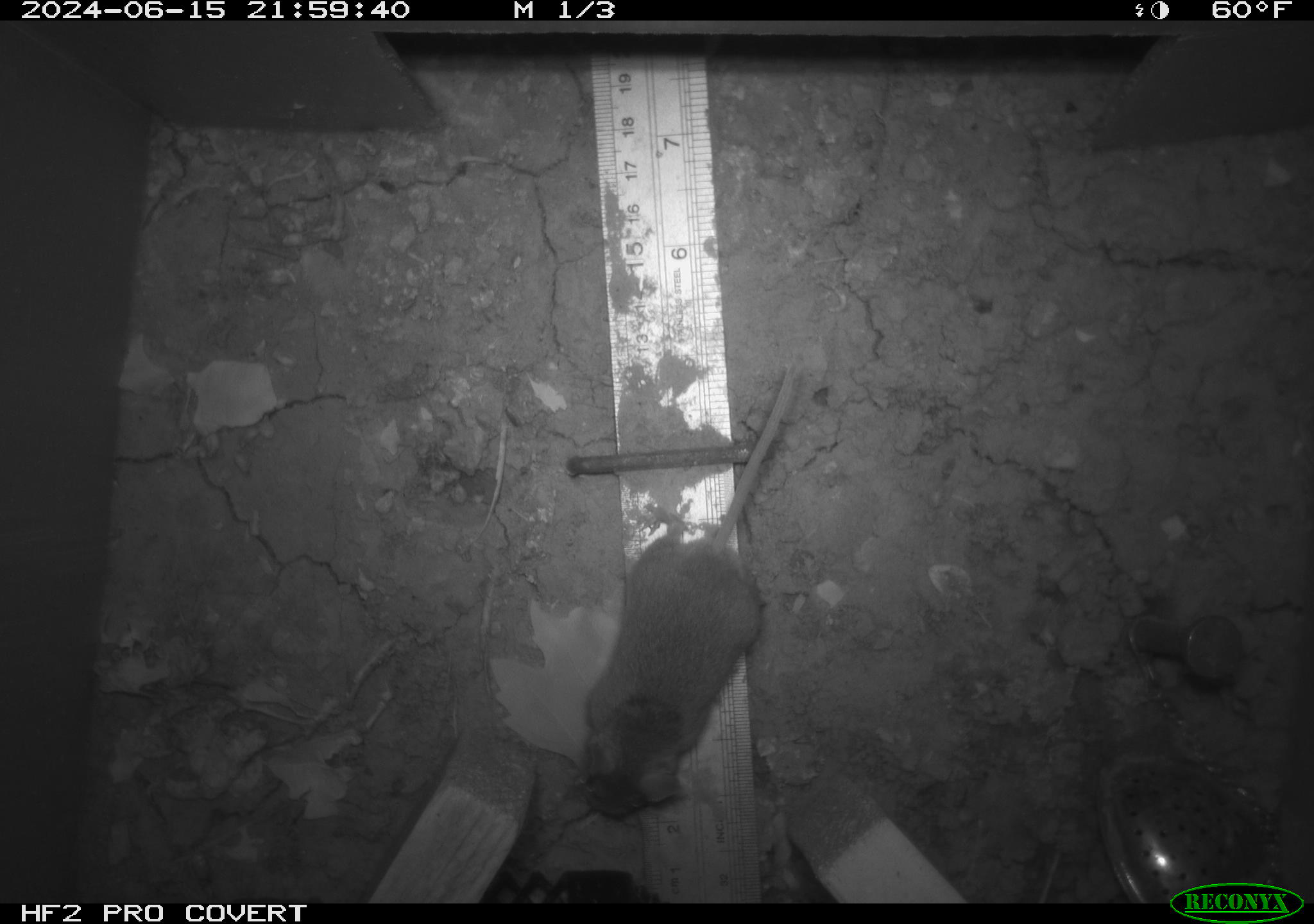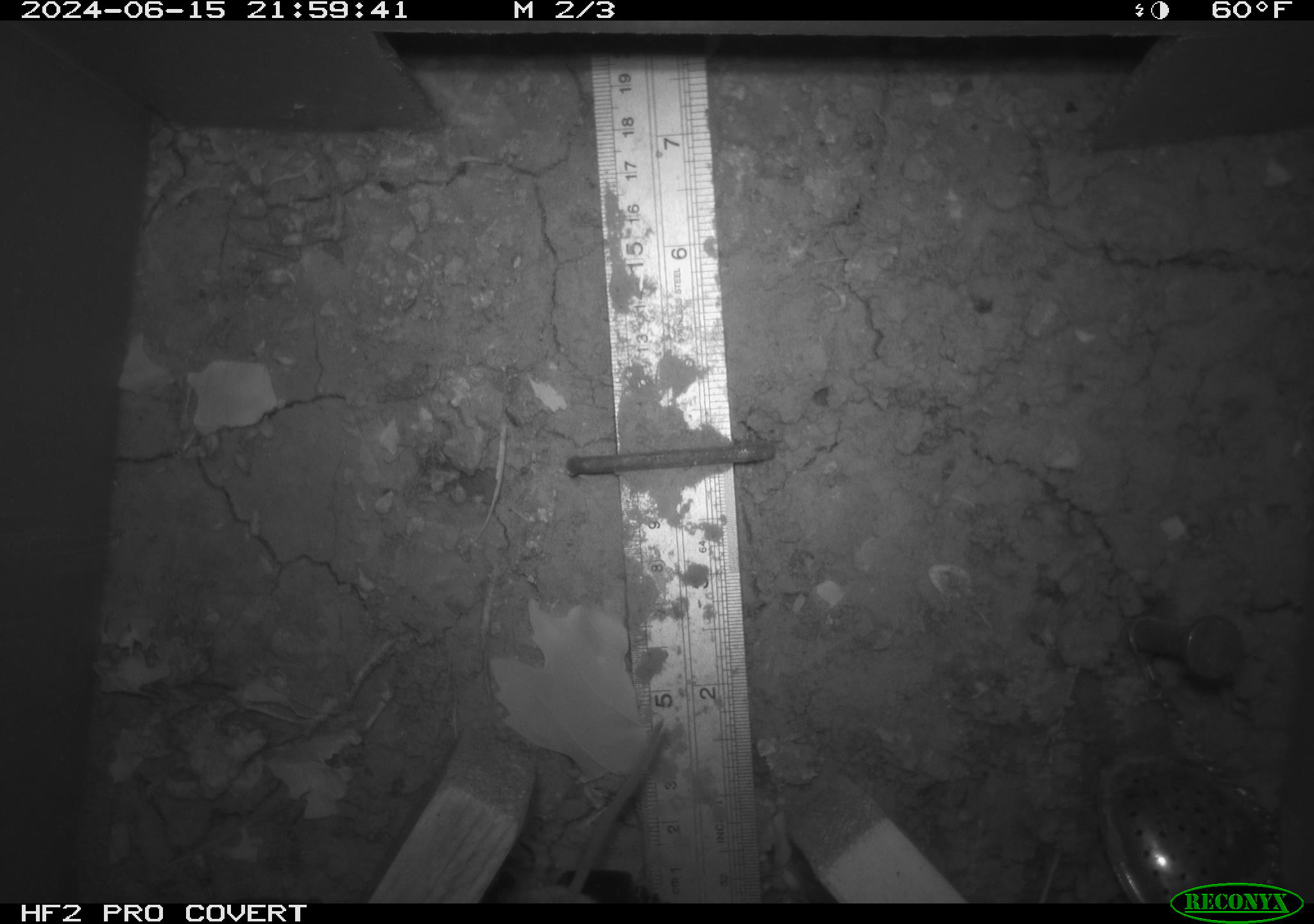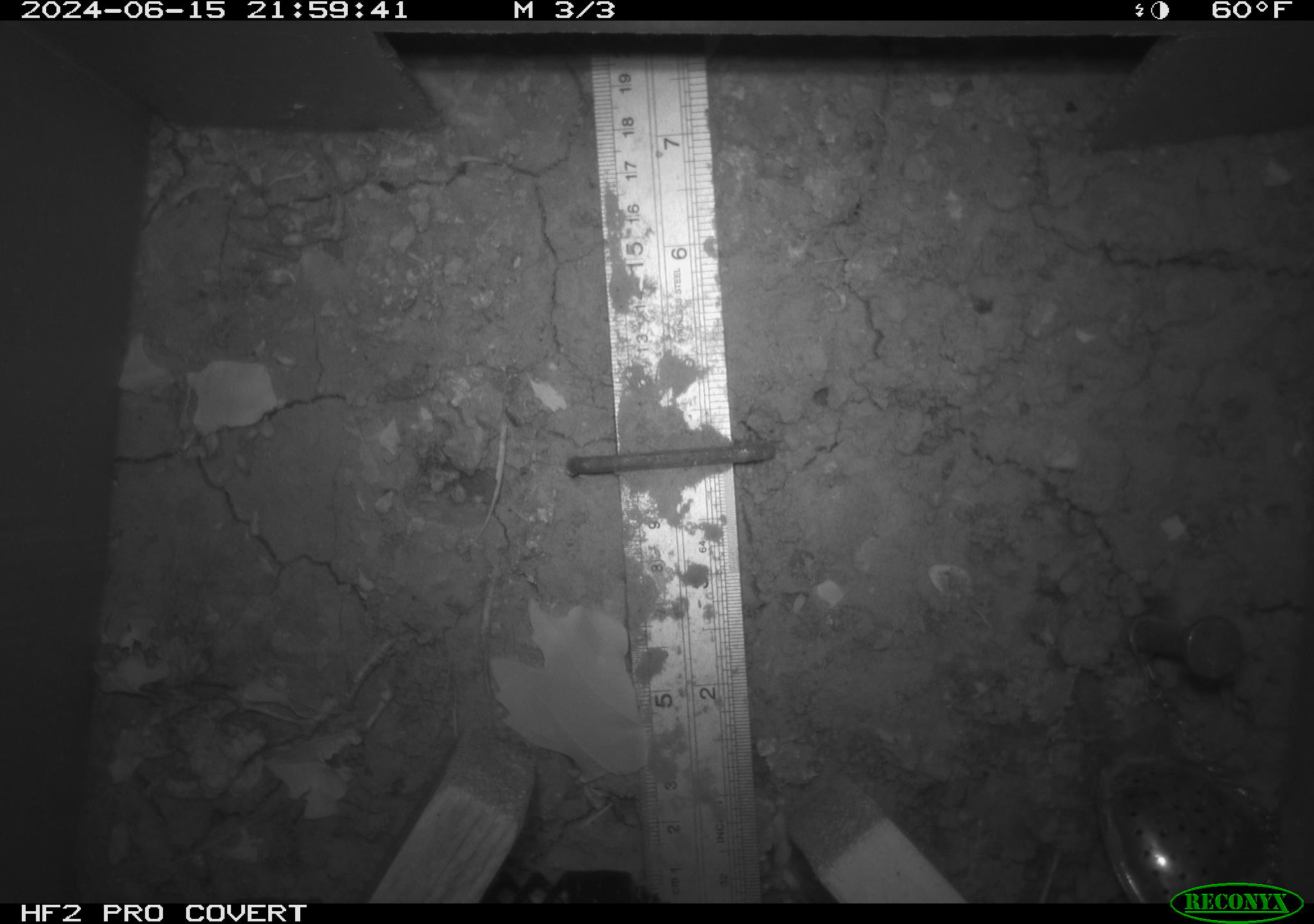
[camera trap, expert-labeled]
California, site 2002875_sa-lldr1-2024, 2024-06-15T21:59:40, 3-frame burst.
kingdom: Animalia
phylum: Chordata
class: Mammalia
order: Rodentia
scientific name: Rodentia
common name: mouse species